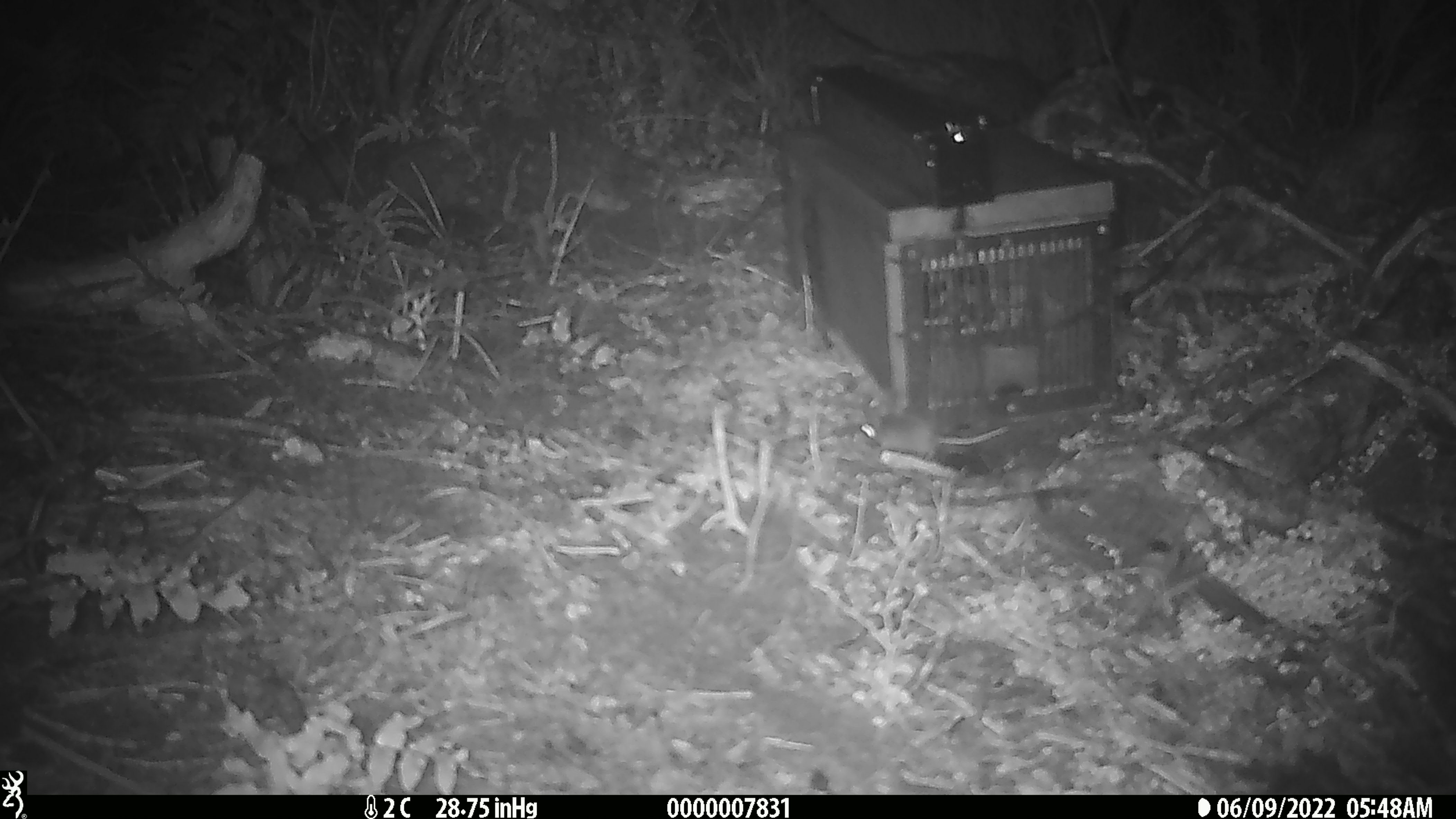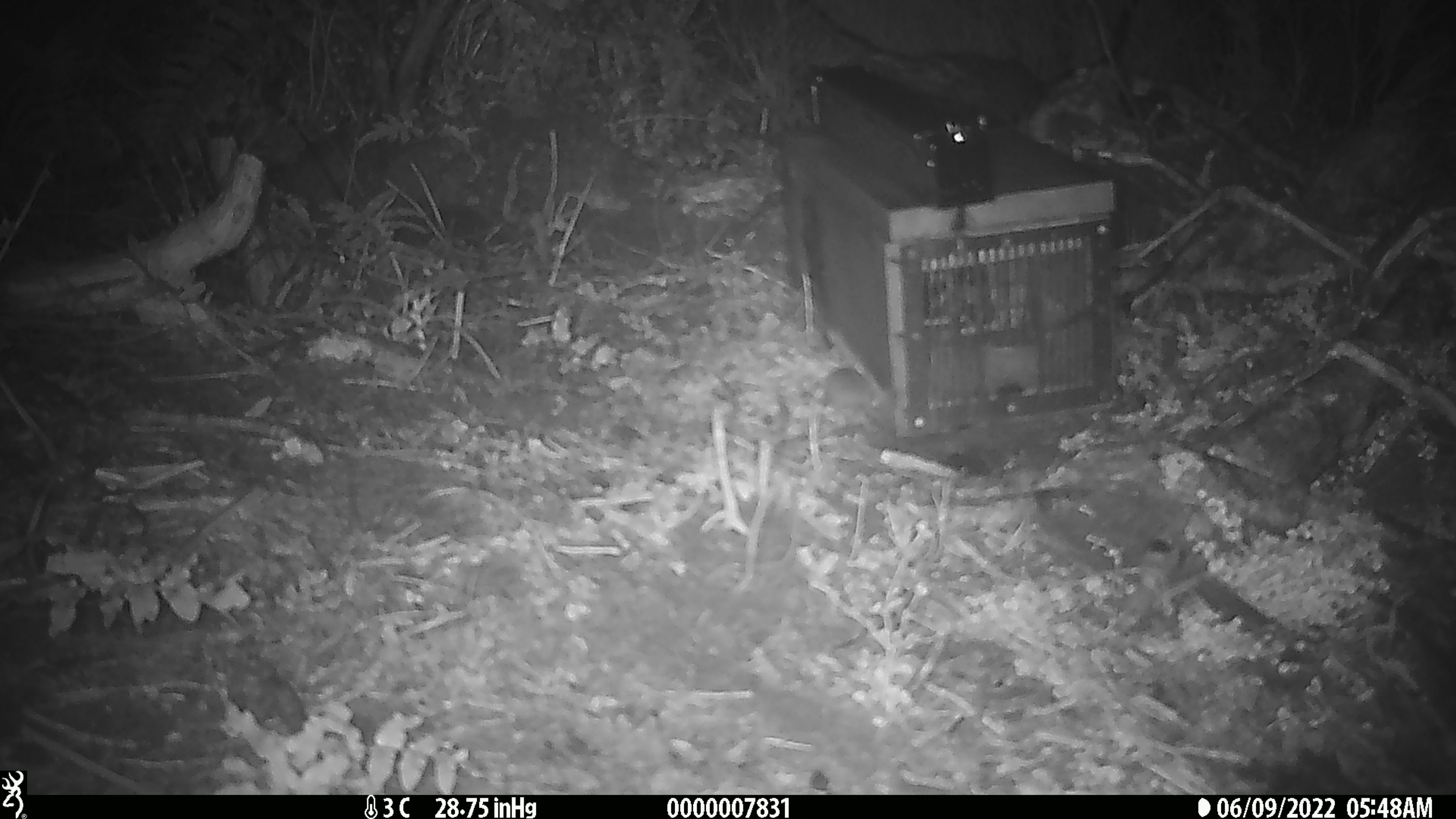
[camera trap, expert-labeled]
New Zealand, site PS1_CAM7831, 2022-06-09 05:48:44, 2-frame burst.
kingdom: Animalia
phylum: Chordata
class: Mammalia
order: Rodentia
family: Muridae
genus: Mus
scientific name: Mus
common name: mouse